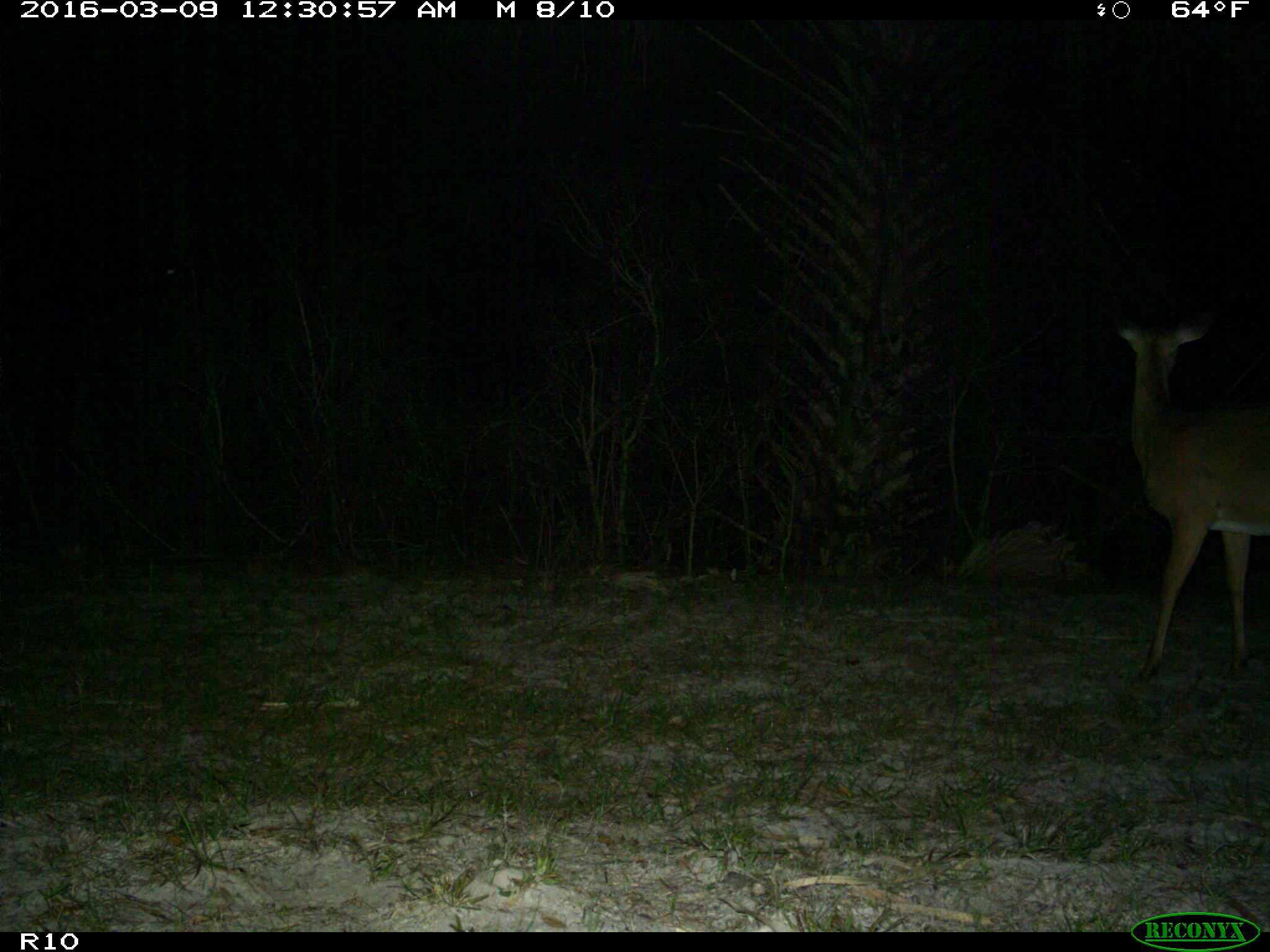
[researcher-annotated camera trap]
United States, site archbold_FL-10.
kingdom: Animalia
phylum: Chordata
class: Mammalia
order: Artiodactyla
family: Cervidae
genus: Odocoileus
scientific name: Odocoileus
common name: deer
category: unidentified deer